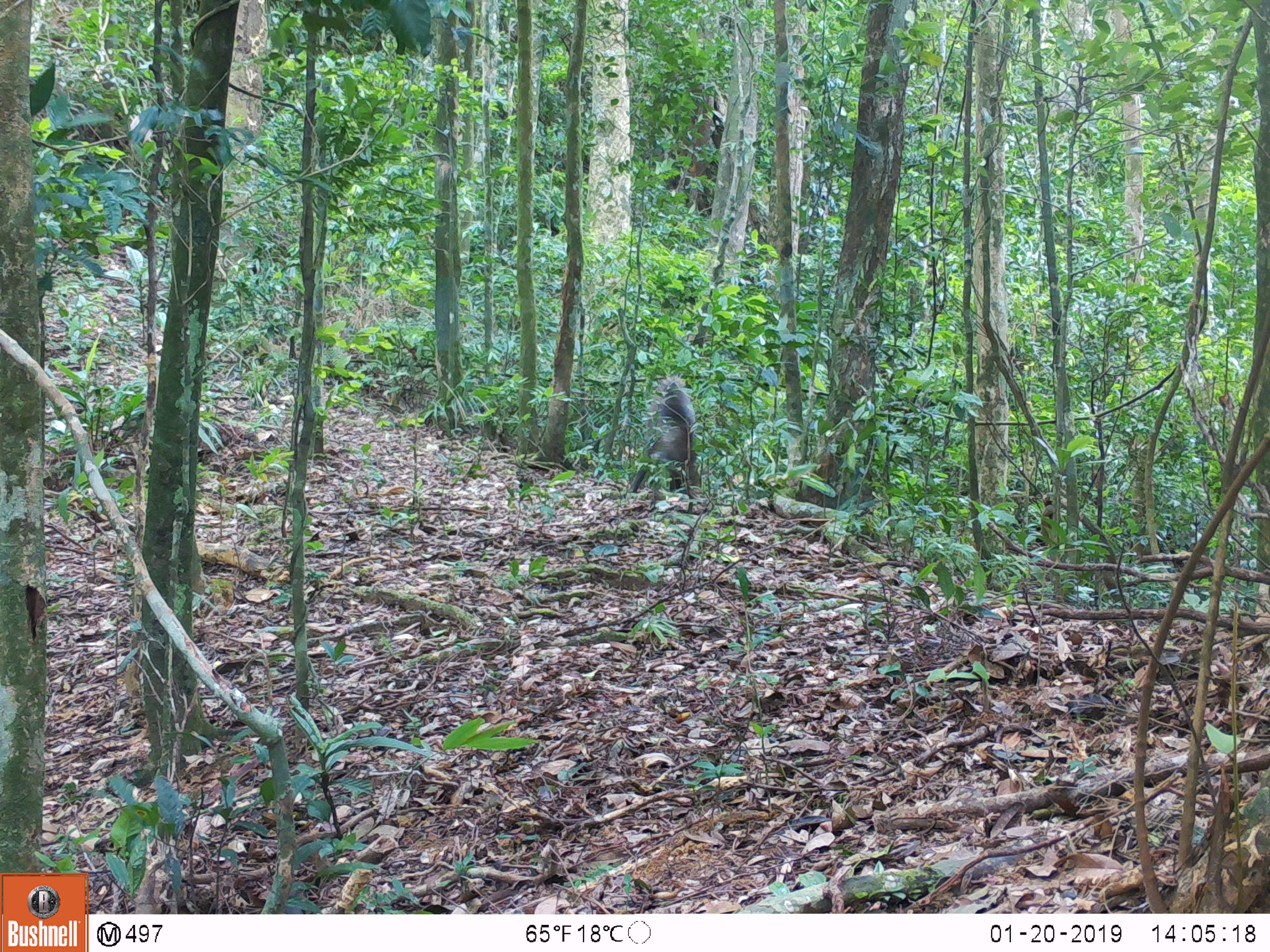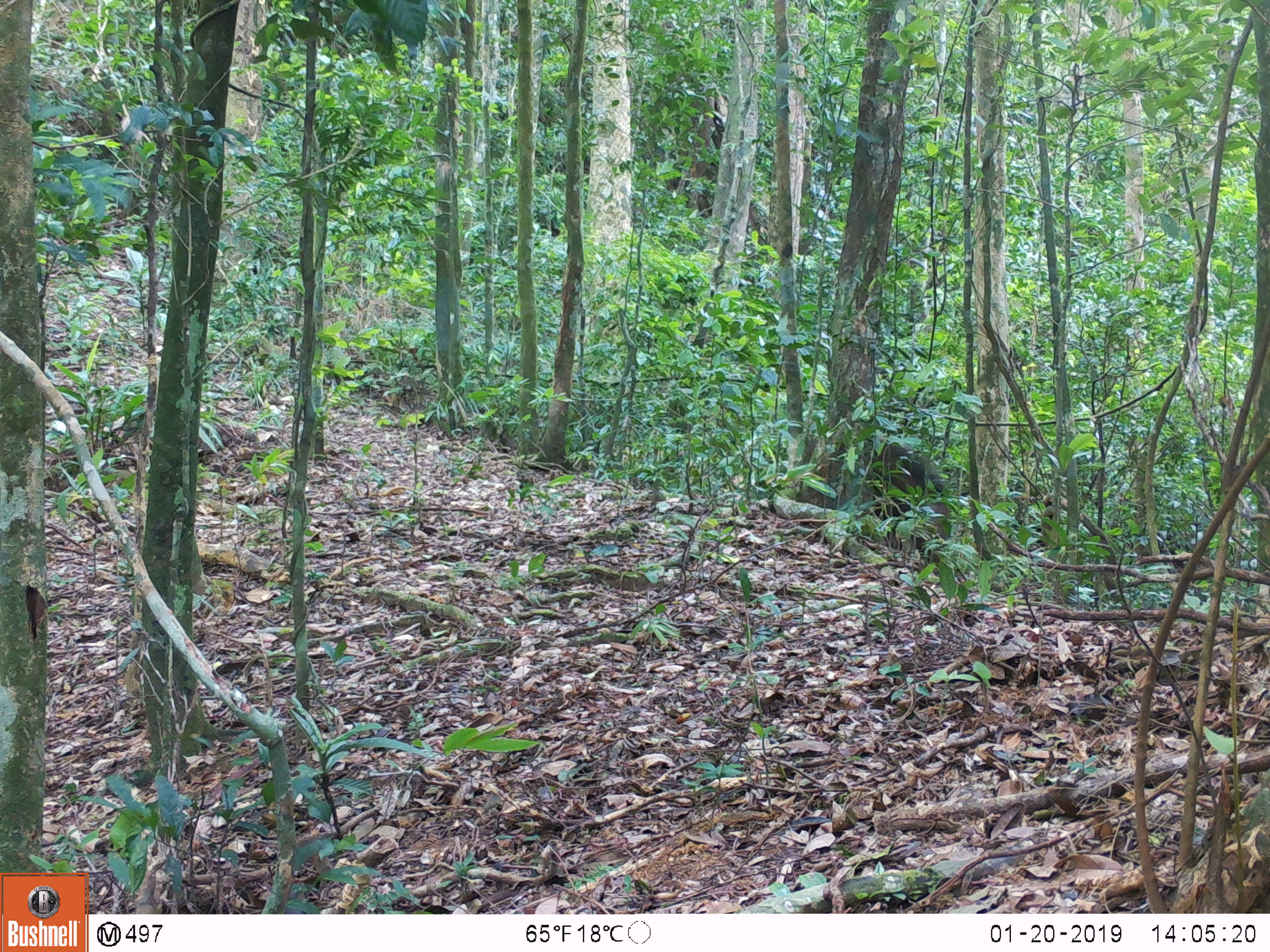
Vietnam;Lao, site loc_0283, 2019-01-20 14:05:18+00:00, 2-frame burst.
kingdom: Animalia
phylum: Chordata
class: Mammalia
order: Artiodactyla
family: Suidae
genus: Sus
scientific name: Sus scrofa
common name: eurasian wild pig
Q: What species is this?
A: Eurasian wild pig (Sus scrofa).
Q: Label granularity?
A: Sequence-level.